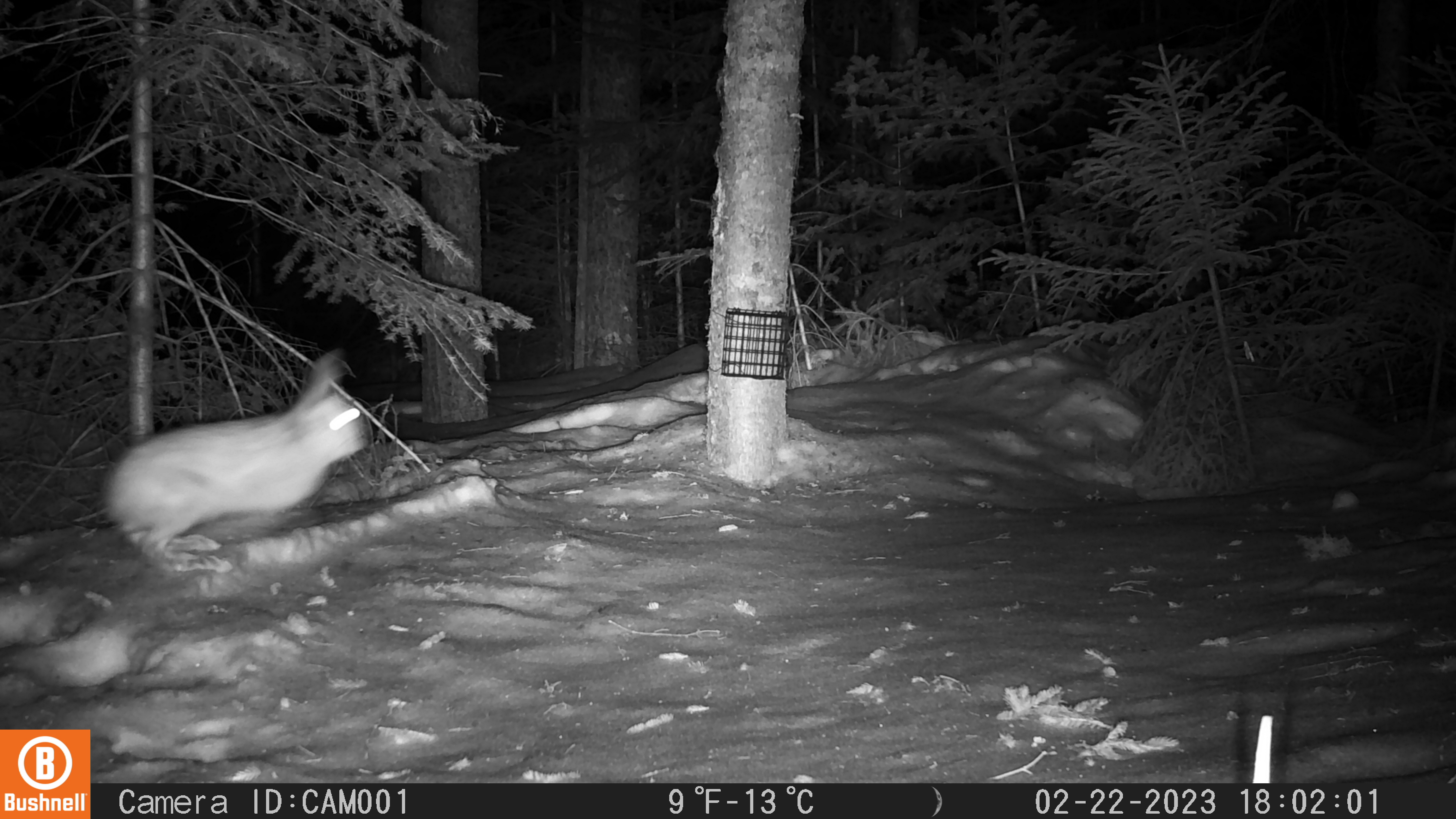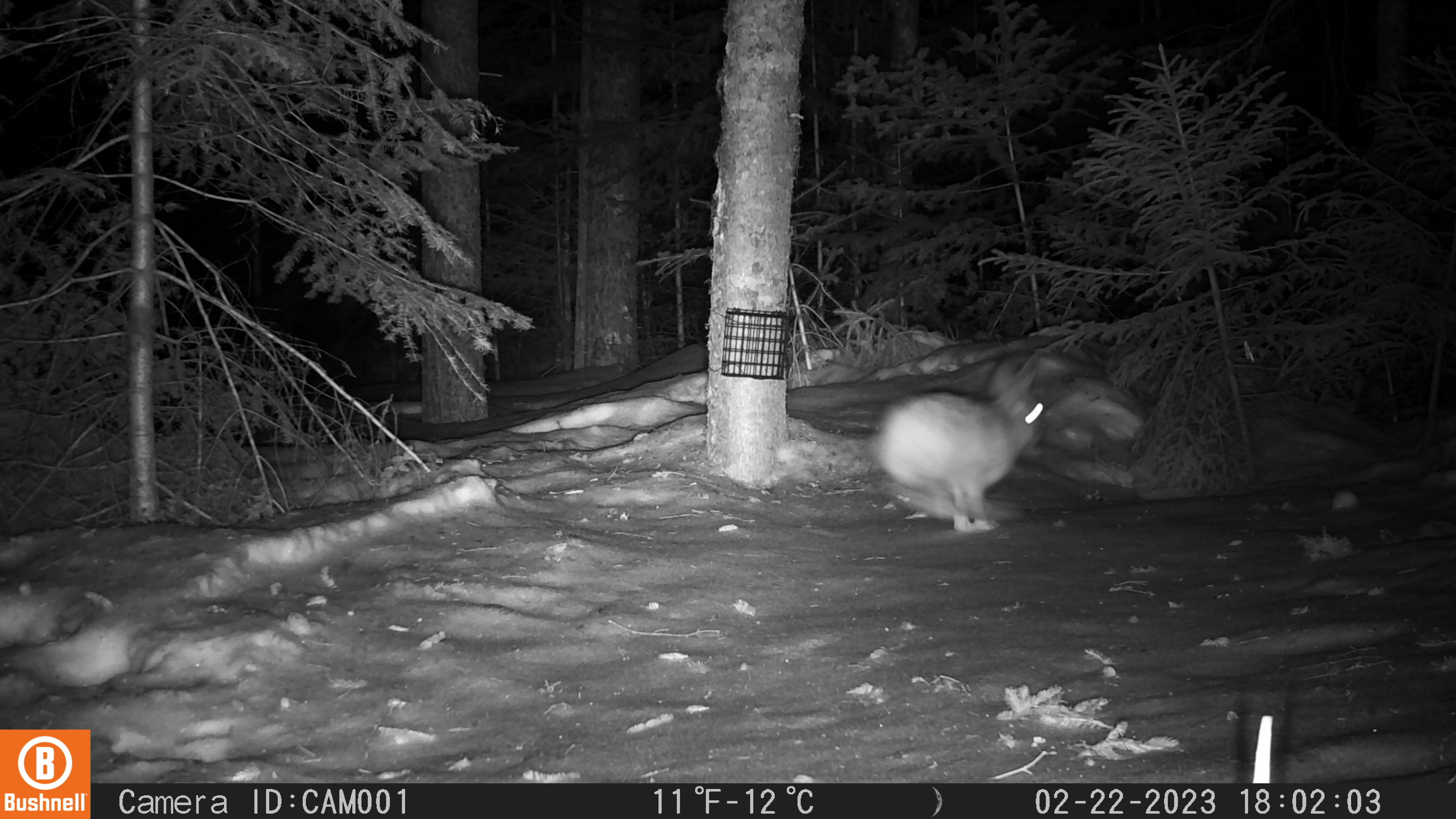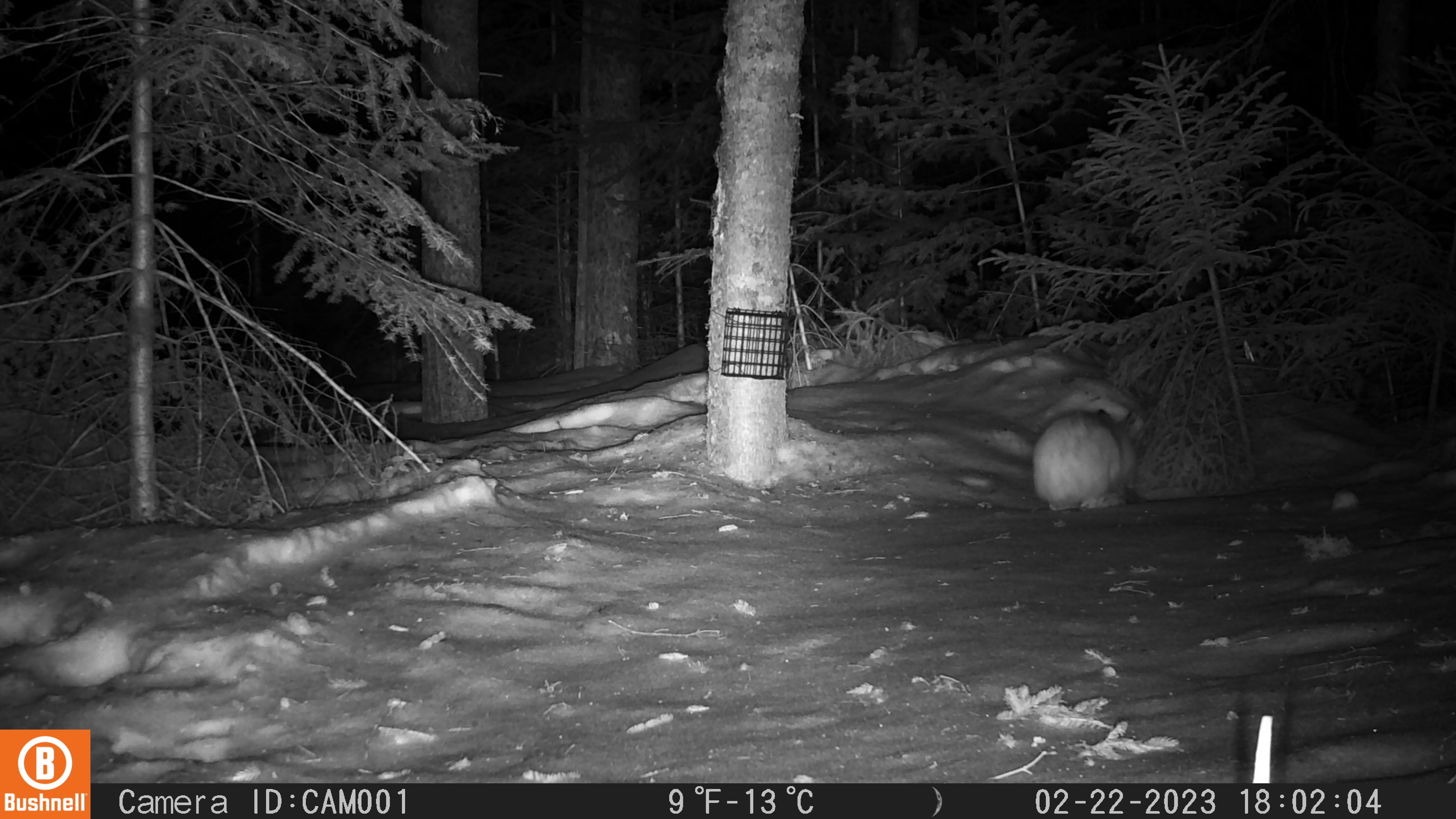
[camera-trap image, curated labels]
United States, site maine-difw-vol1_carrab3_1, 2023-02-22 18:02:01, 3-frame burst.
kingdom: Animalia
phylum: Chordata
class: Mammalia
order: Lagomorpha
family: Leporidae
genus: Lepus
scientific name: Lepus americanus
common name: snowshoe hare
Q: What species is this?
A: Snowshoe hare (Lepus americanus).